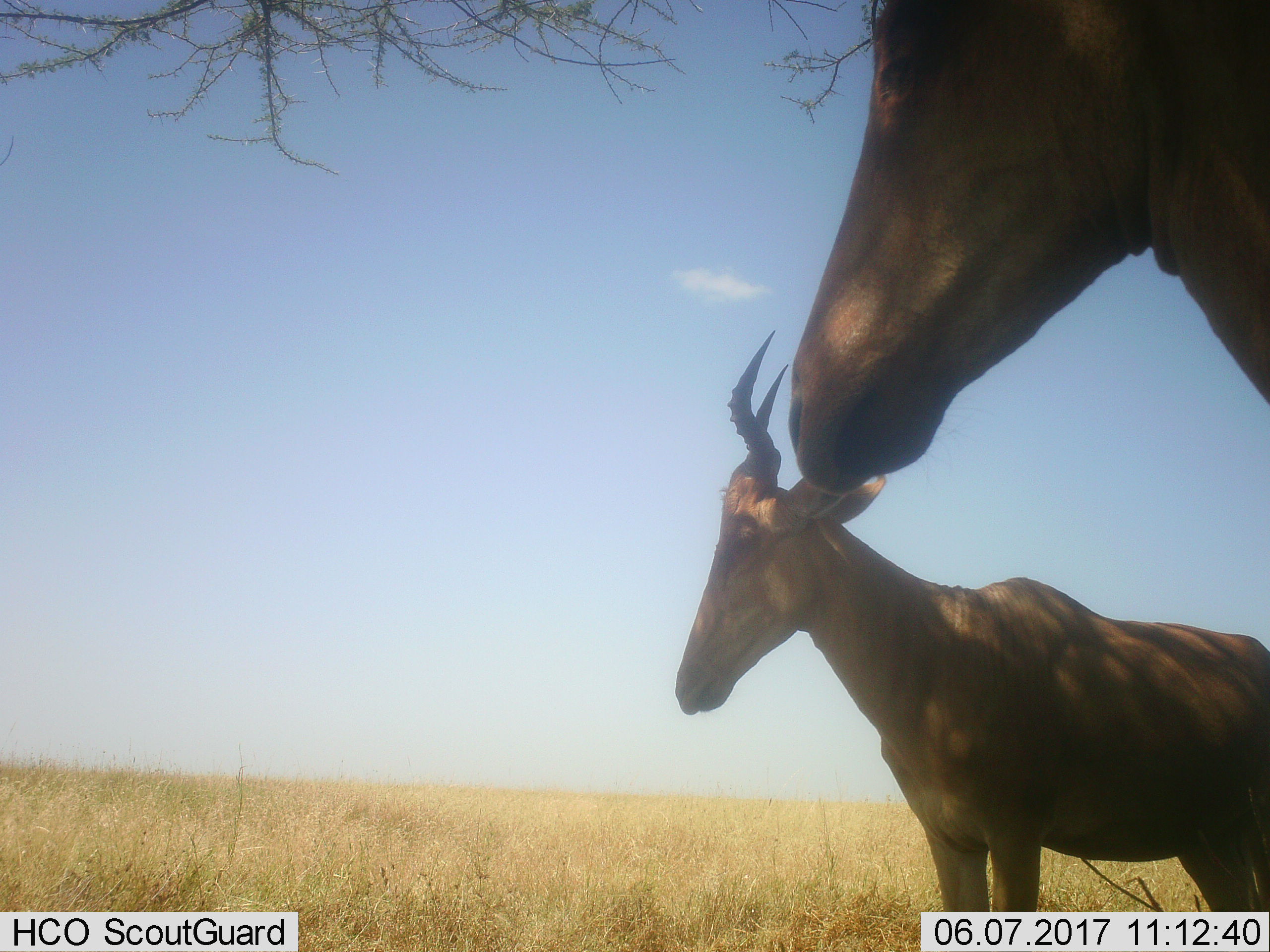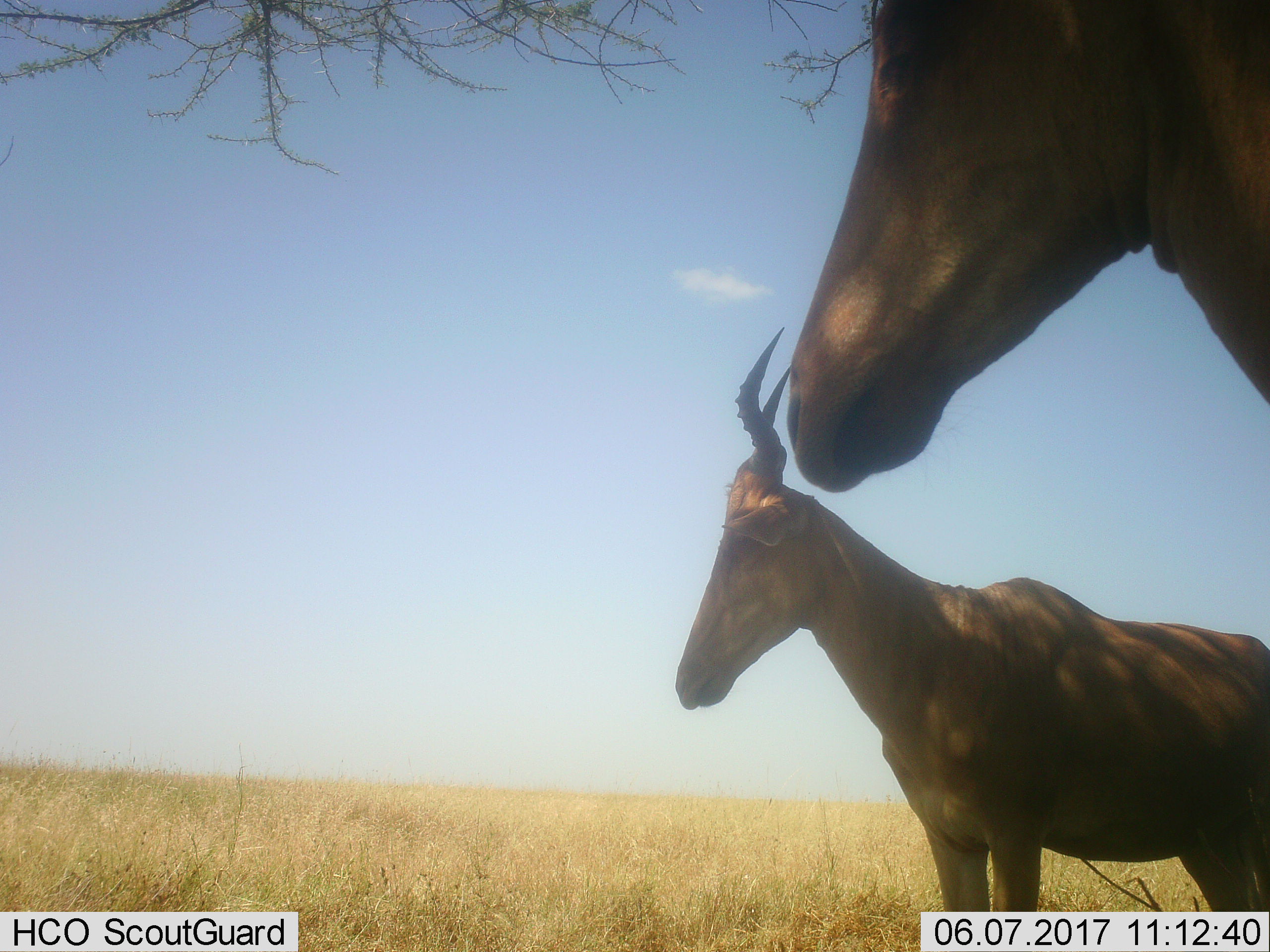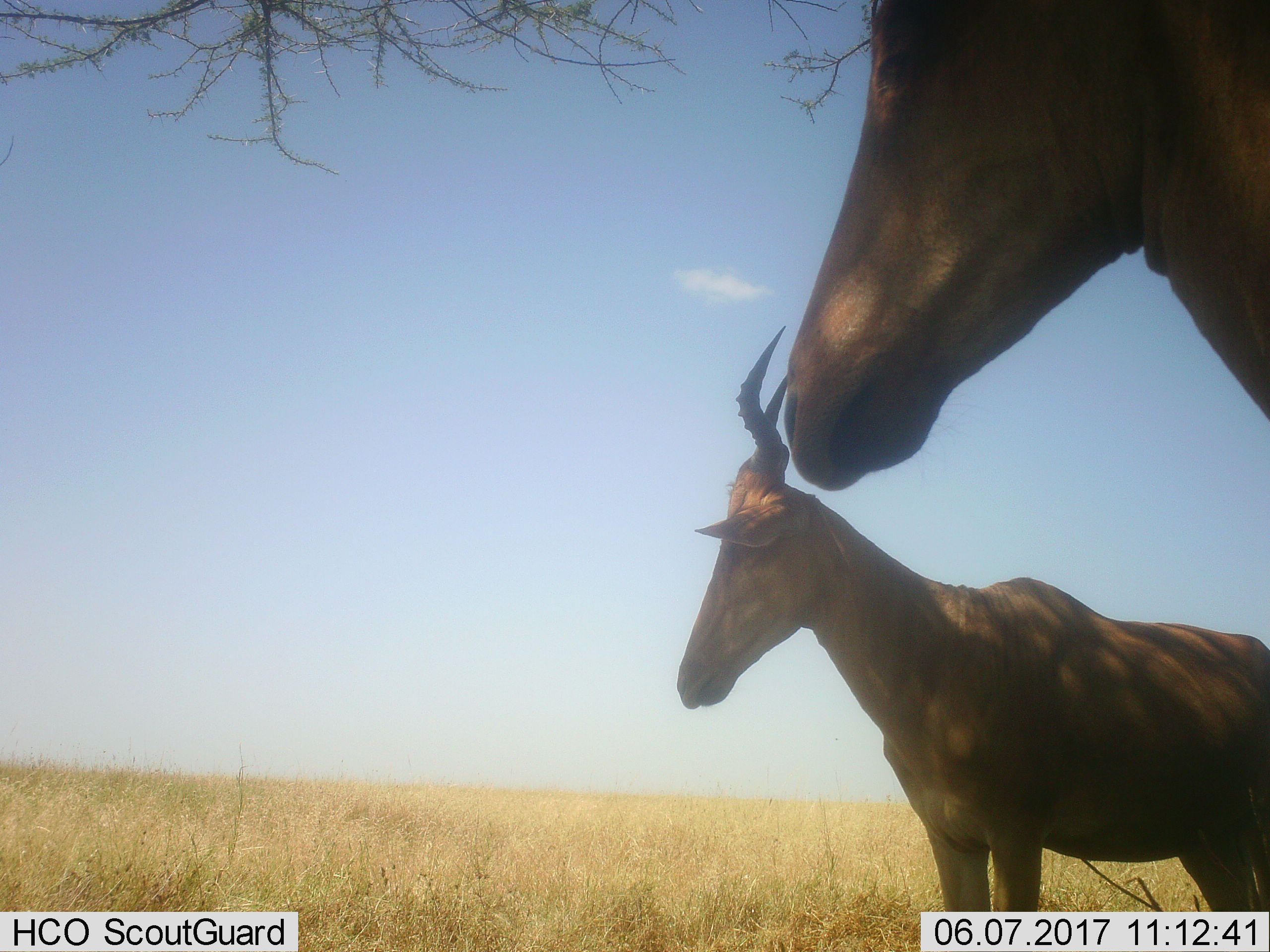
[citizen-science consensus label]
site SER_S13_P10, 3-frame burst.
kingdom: Animalia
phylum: Chordata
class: Mammalia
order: Artiodactyla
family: Bovidae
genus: Alcelaphus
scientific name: Alcelaphus buselaphus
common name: hartebeest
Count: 2.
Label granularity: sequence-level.